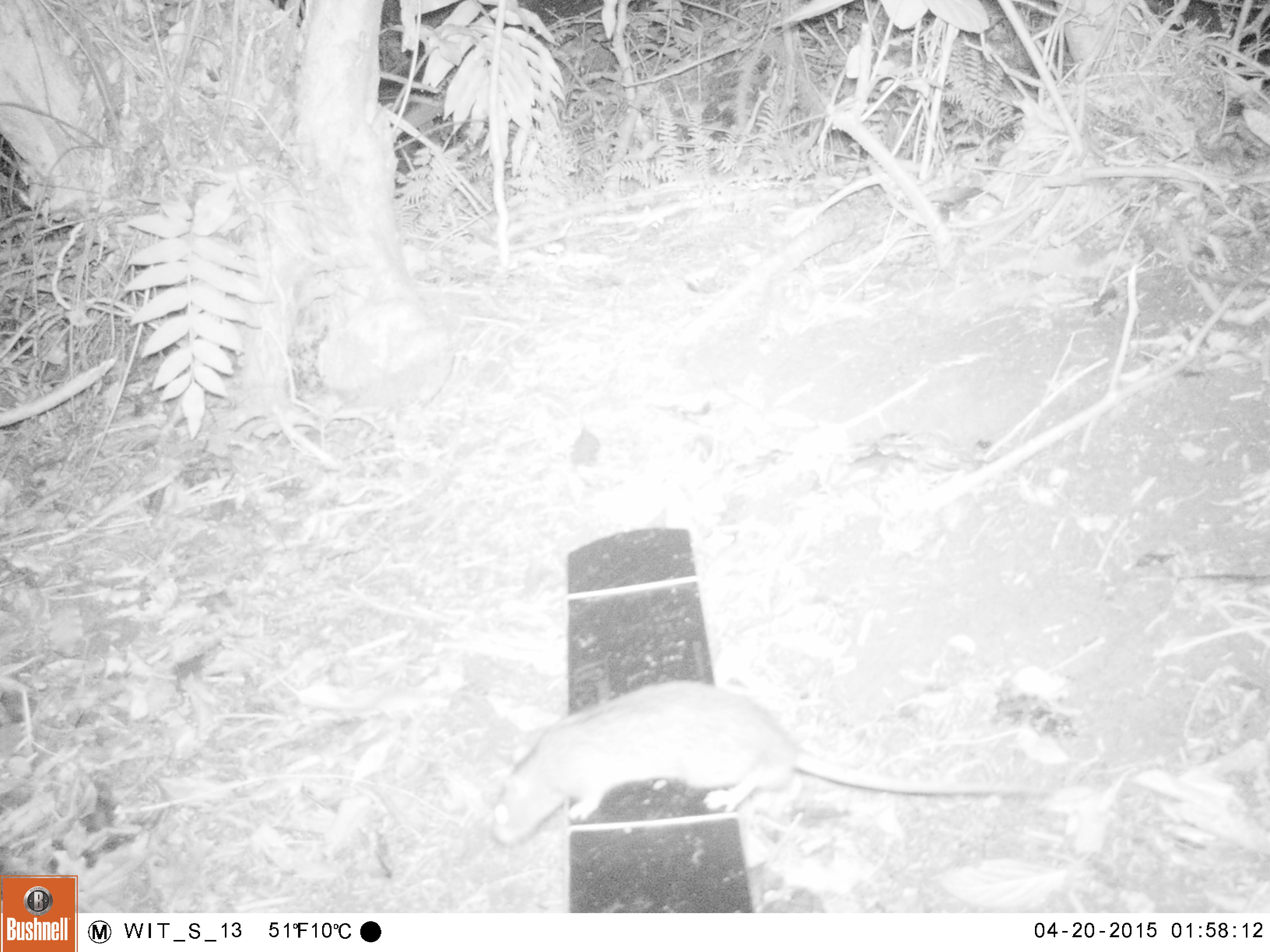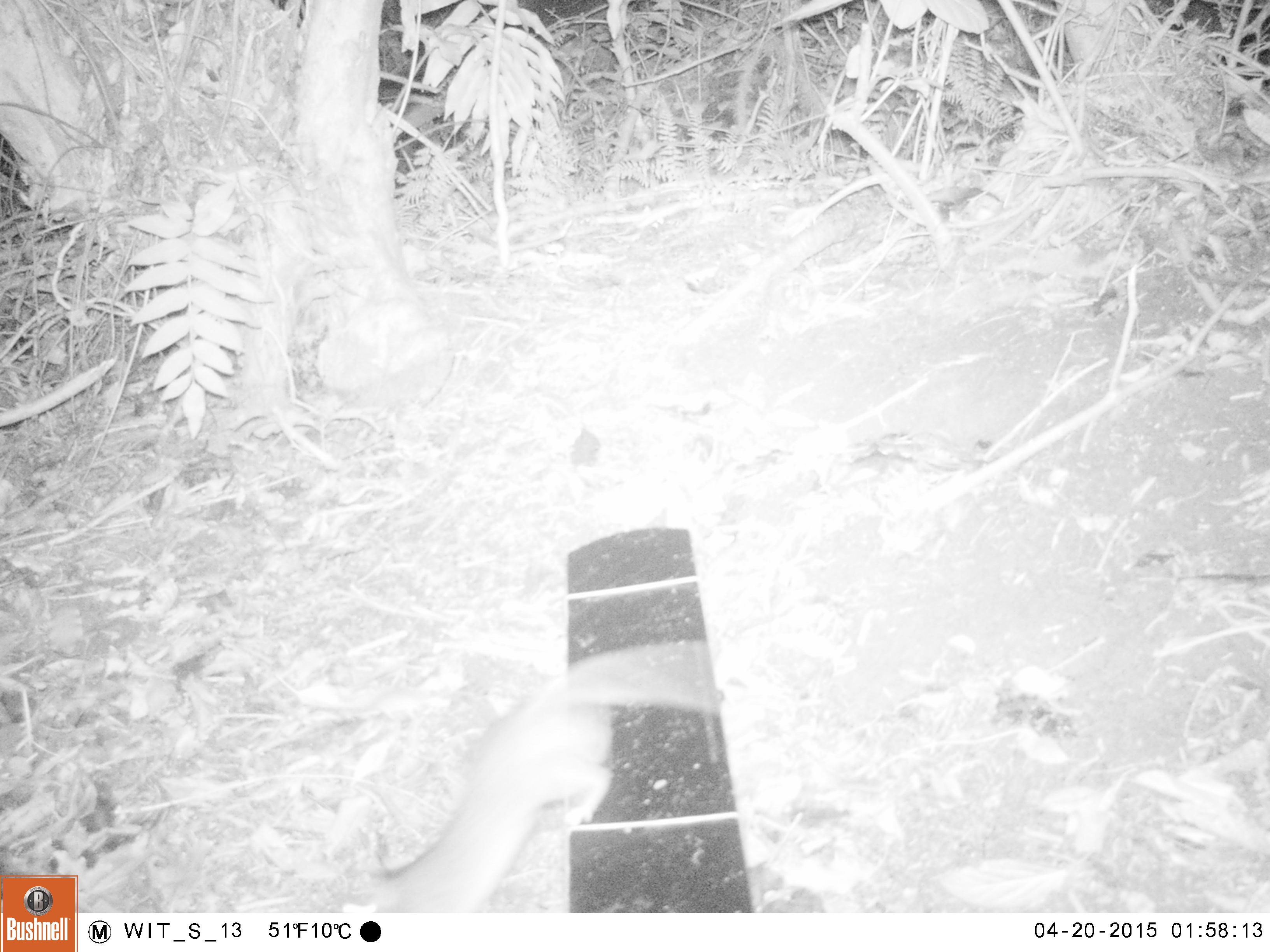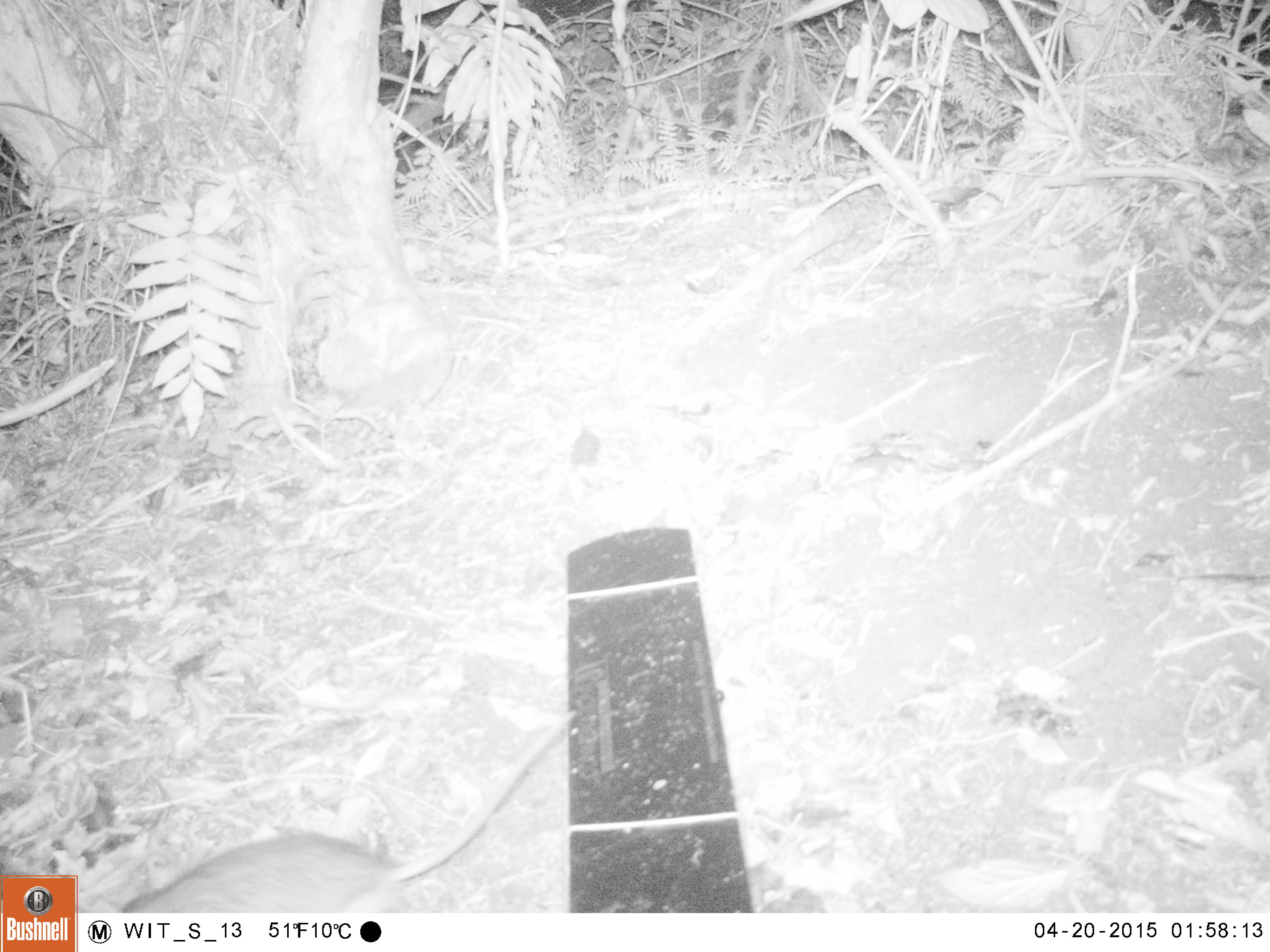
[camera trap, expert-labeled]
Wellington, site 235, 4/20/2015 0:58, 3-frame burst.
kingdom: Animalia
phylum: Chordata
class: Mammalia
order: Rodentia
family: Muridae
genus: Rattus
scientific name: Rattus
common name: rat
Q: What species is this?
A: Rat (Rattus).